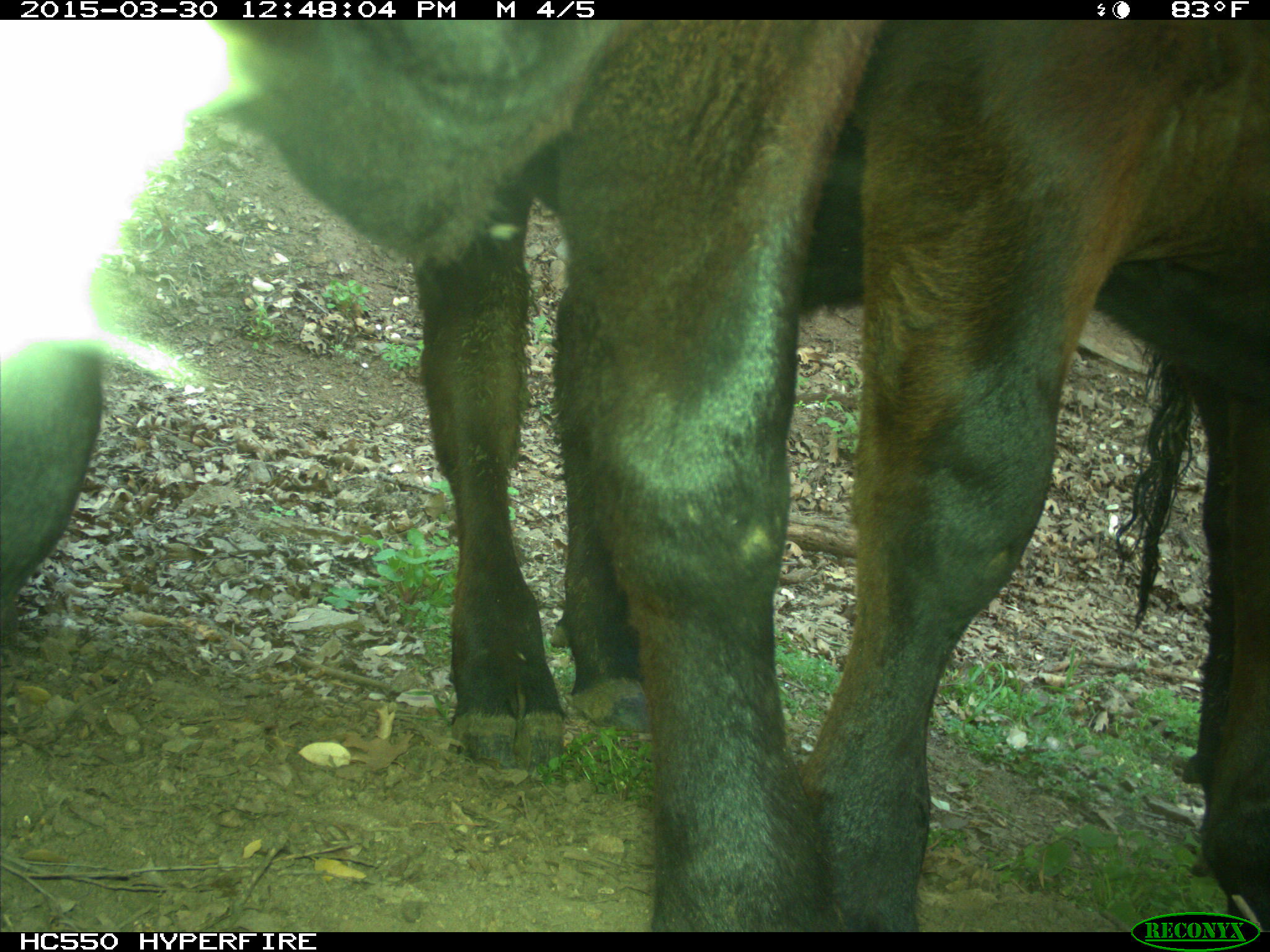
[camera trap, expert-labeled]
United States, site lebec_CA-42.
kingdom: Animalia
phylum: Chordata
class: Mammalia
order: Artiodactyla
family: Bovidae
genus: Bos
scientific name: Bos taurus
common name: domestic cow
Bos taurus (domestic cow).